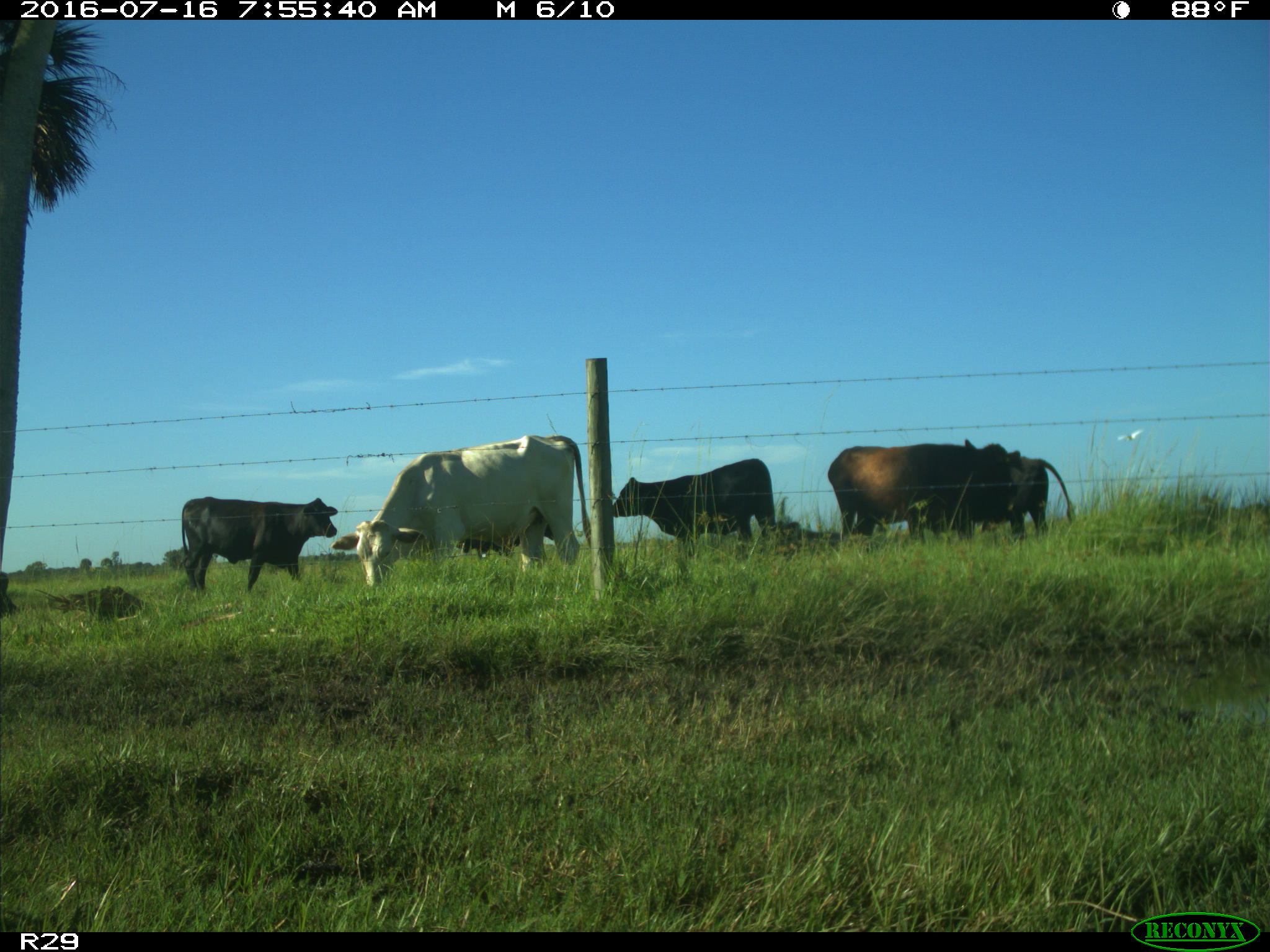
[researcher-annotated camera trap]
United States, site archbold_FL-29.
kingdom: Animalia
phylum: Chordata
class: Mammalia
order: Artiodactyla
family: Bovidae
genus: Bos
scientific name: Bos taurus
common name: domestic cow